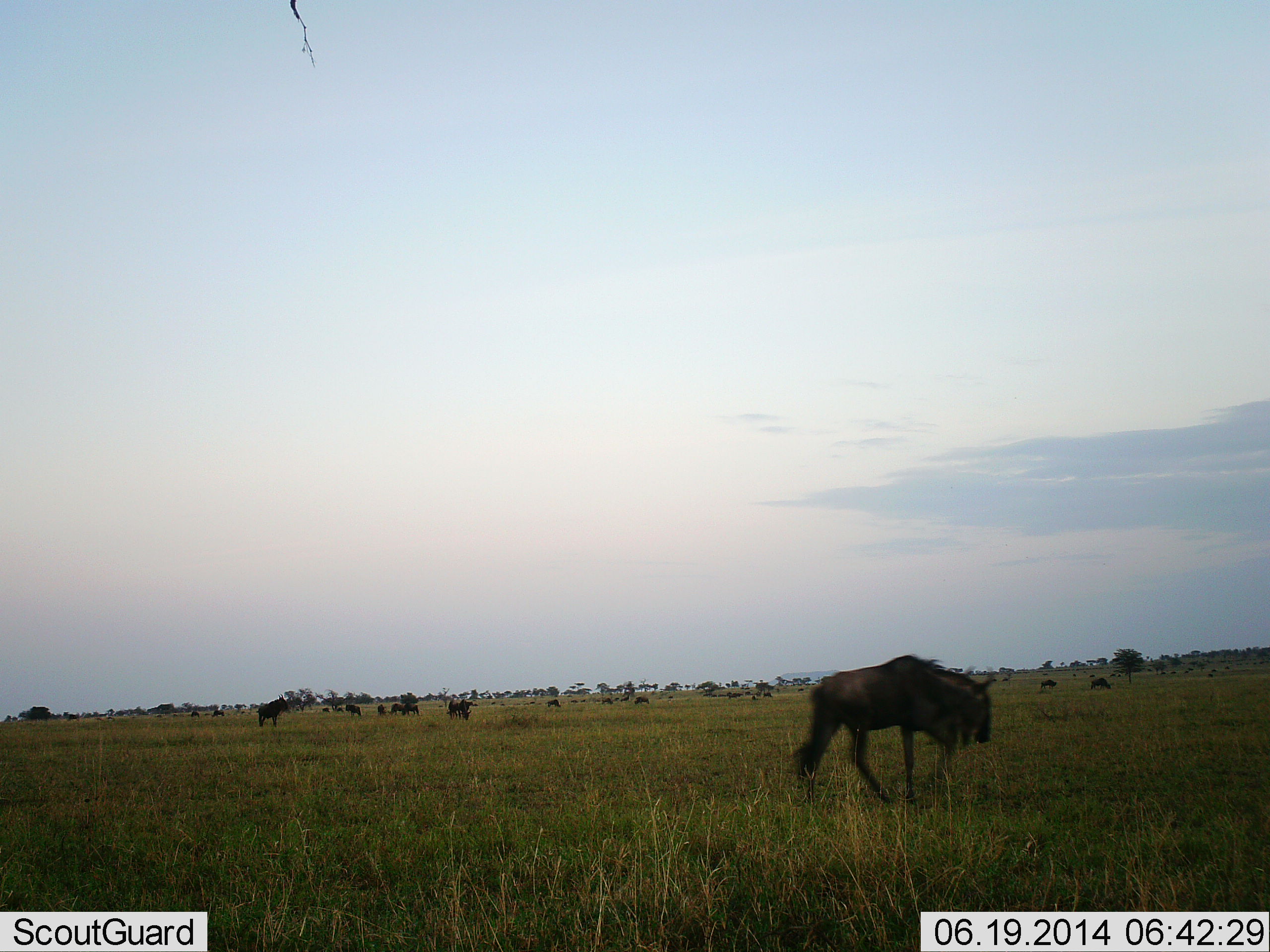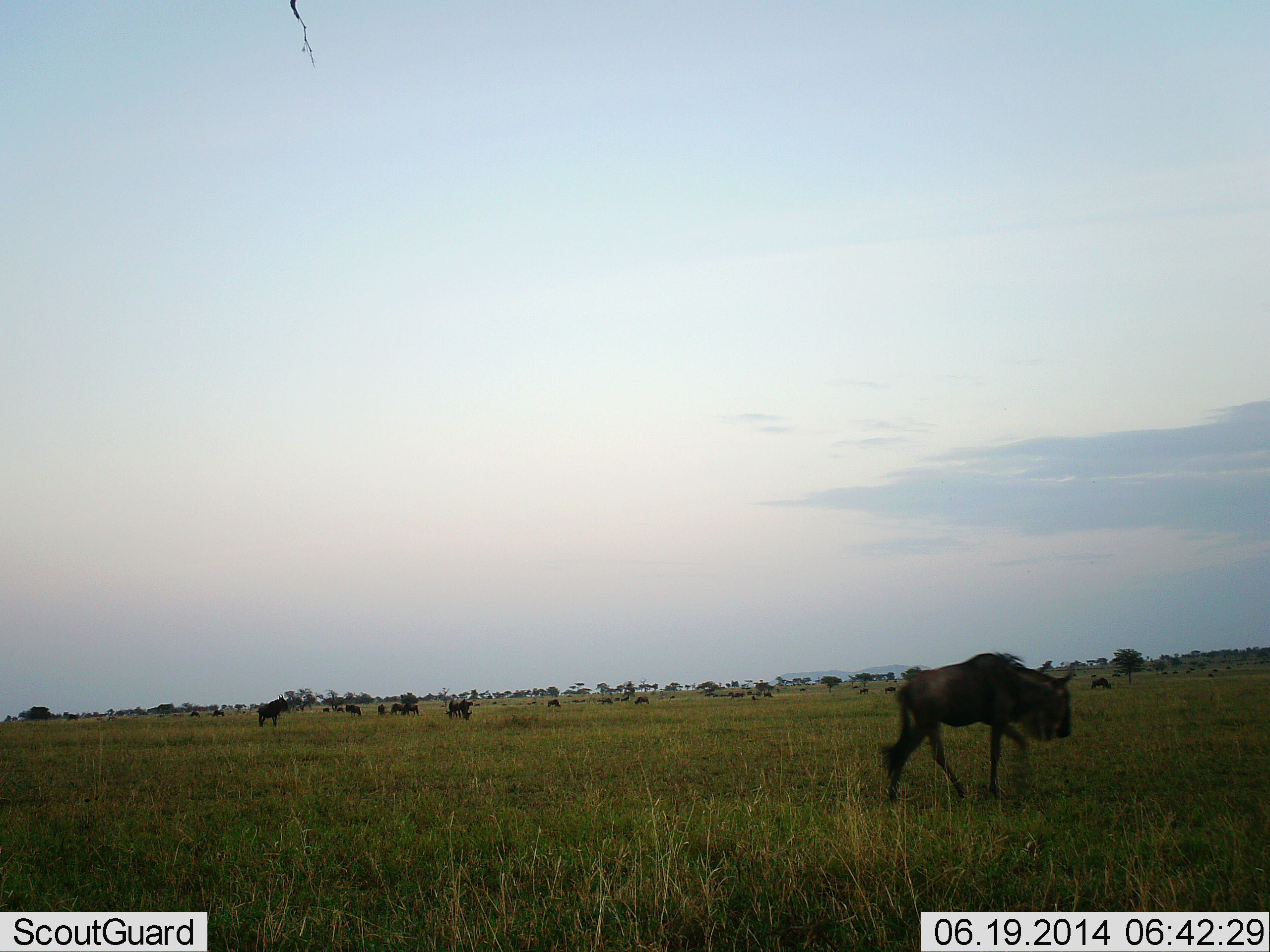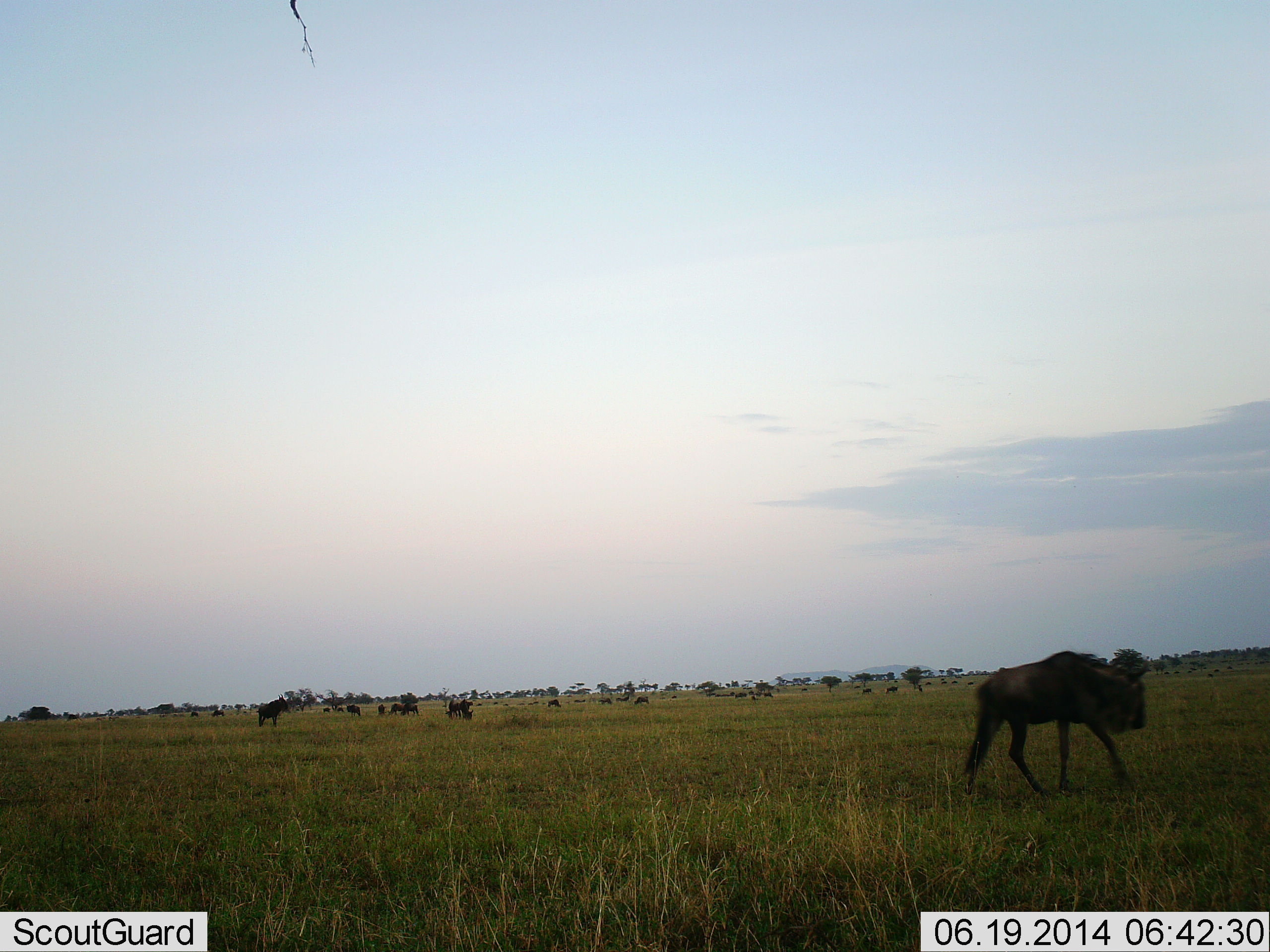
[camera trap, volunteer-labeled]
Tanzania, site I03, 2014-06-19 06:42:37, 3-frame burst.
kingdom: Animalia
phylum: Chordata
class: Mammalia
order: Artiodactyla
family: Bovidae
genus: Connochaetes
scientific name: Connochaetes taurinus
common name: blue wildebeest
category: wildebeest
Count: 11-50.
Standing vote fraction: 60%.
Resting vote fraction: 0%.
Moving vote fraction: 90%.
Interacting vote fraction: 0%.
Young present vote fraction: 0%.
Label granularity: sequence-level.